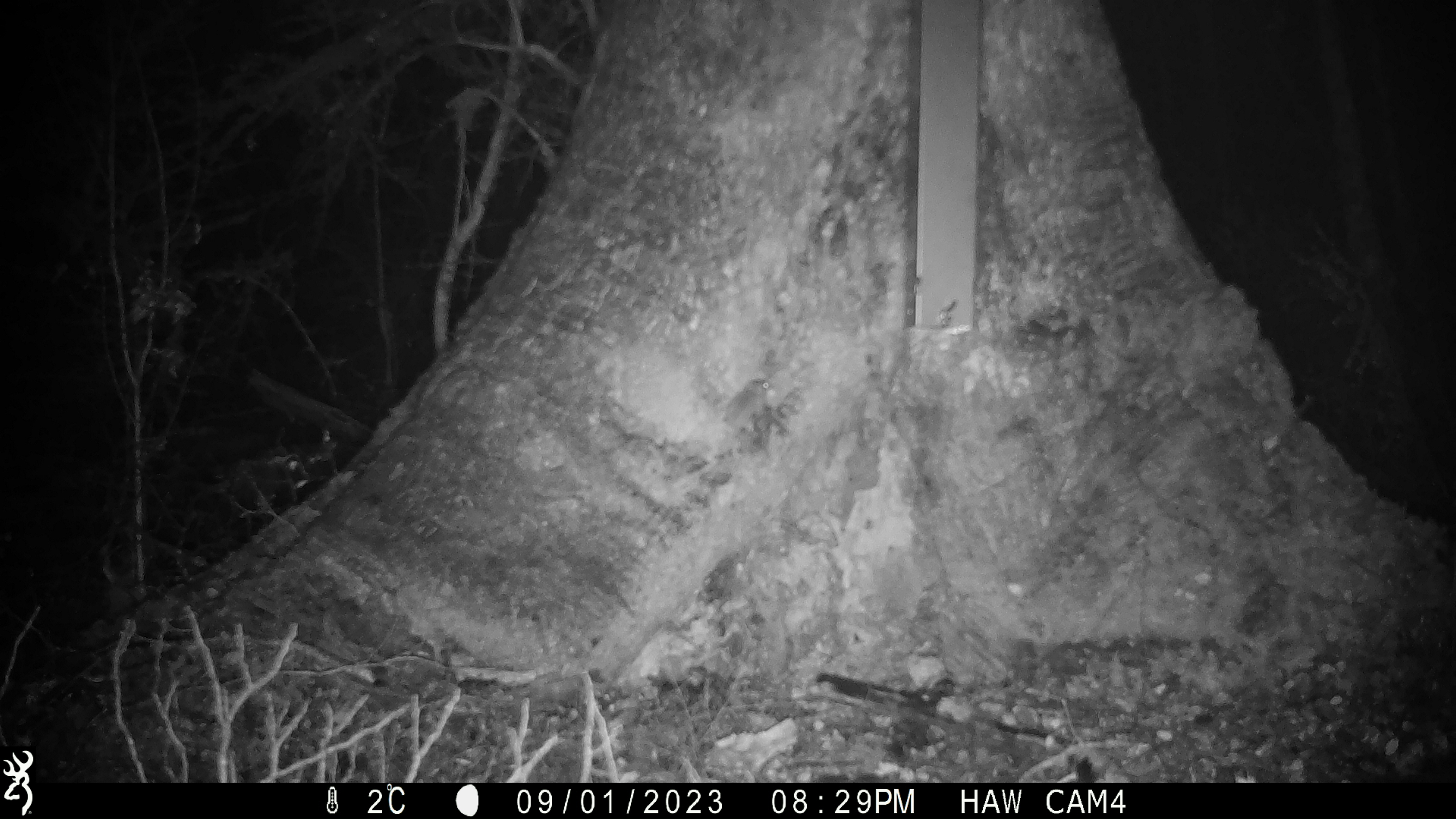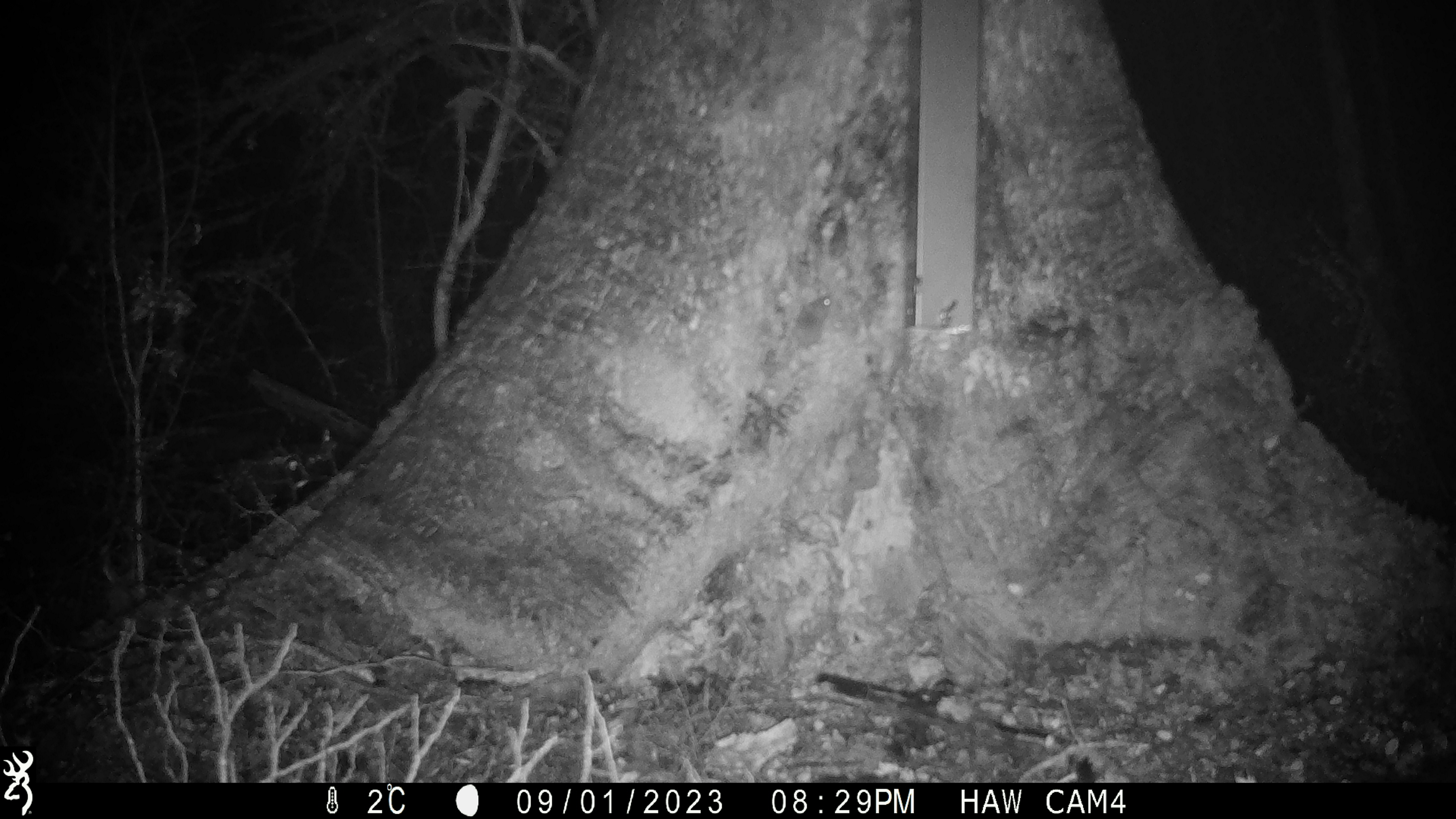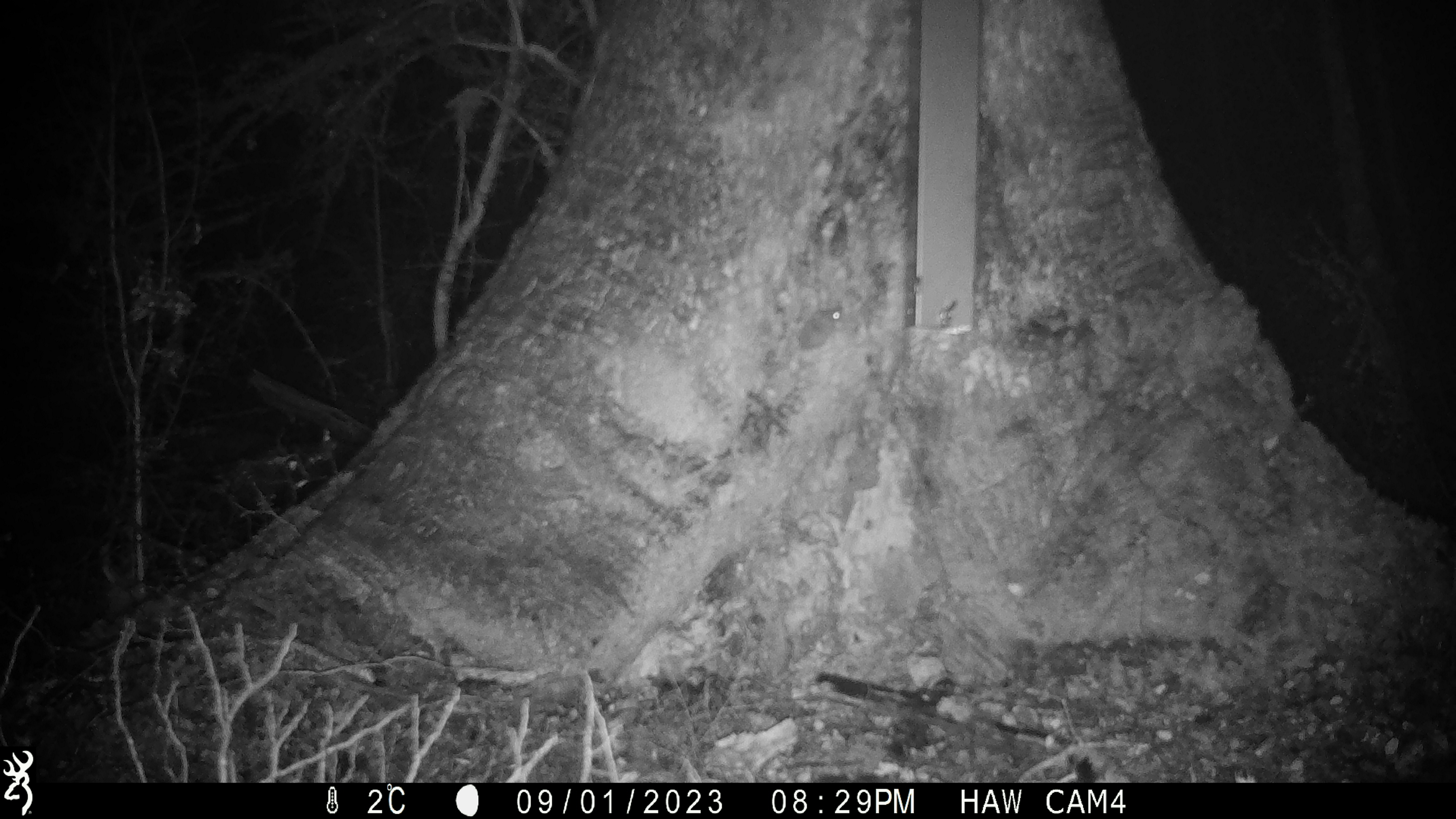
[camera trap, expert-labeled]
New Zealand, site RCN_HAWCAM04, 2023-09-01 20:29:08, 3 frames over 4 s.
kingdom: Animalia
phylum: Chordata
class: Mammalia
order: Rodentia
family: Muridae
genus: Mus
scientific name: Mus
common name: mouse